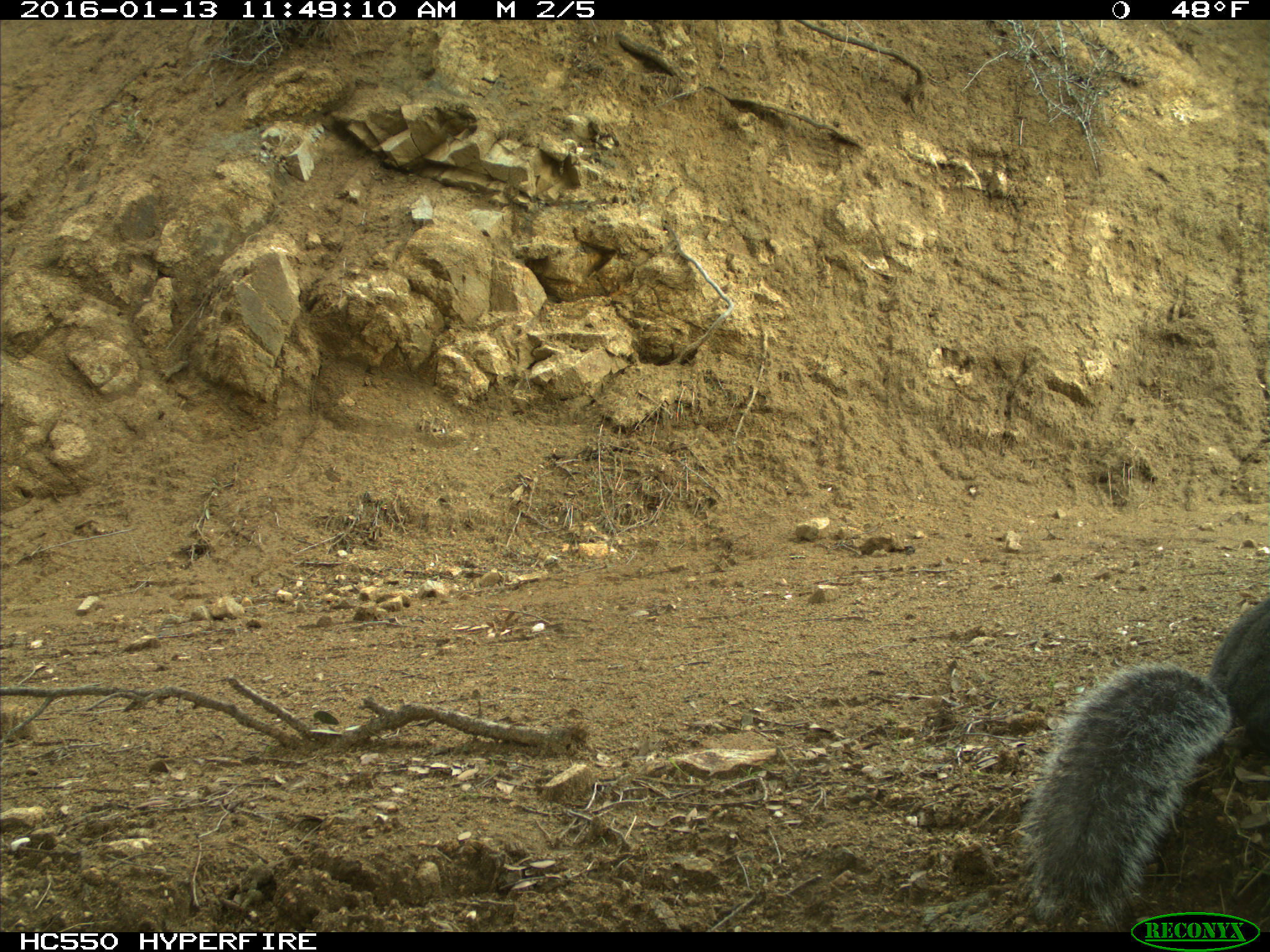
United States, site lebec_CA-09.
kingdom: Animalia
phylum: Chordata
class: Mammalia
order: Rodentia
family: Sciuridae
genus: Sciurus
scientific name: Sciurus carolinensis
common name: eastern gray squirrel